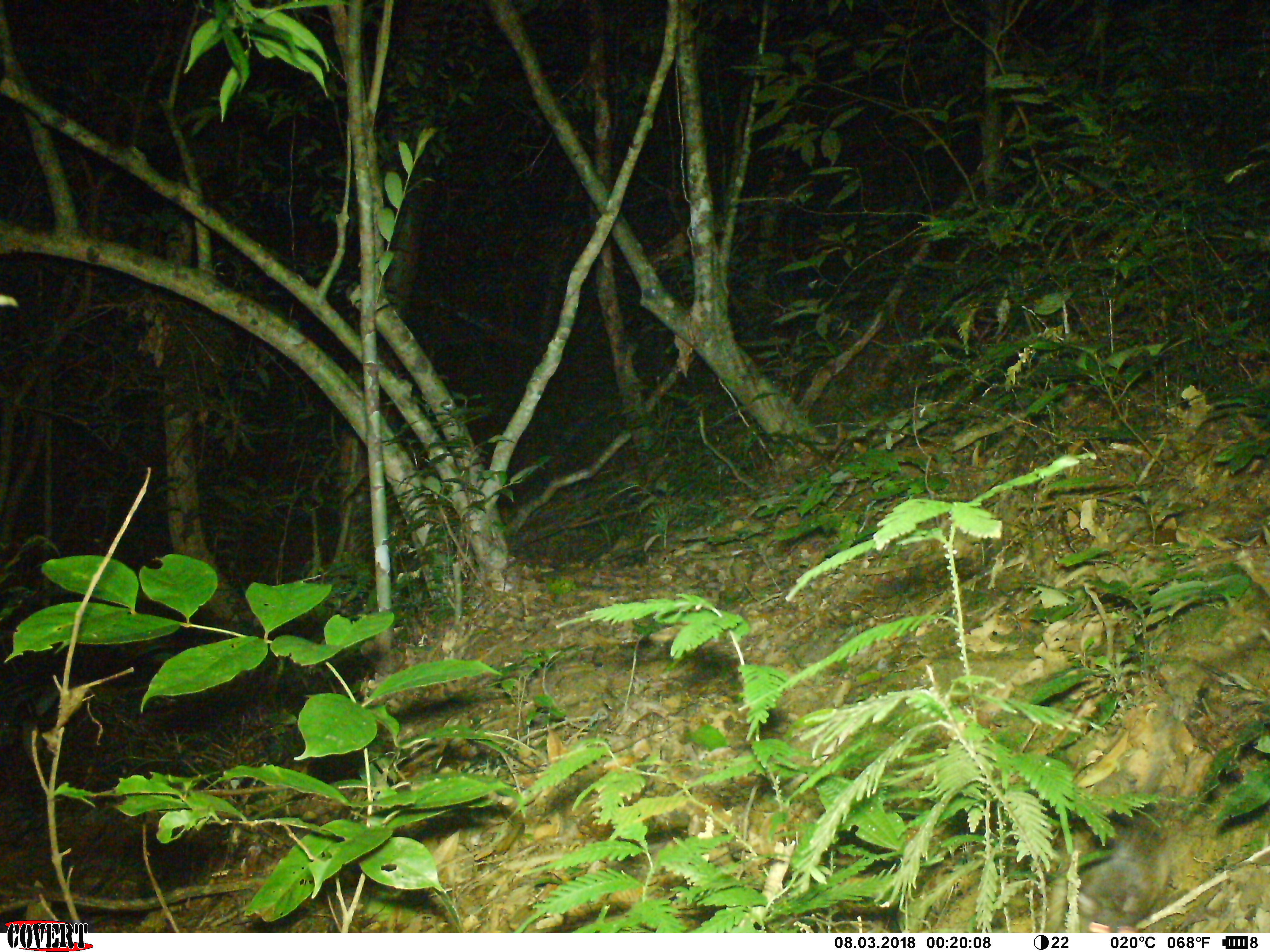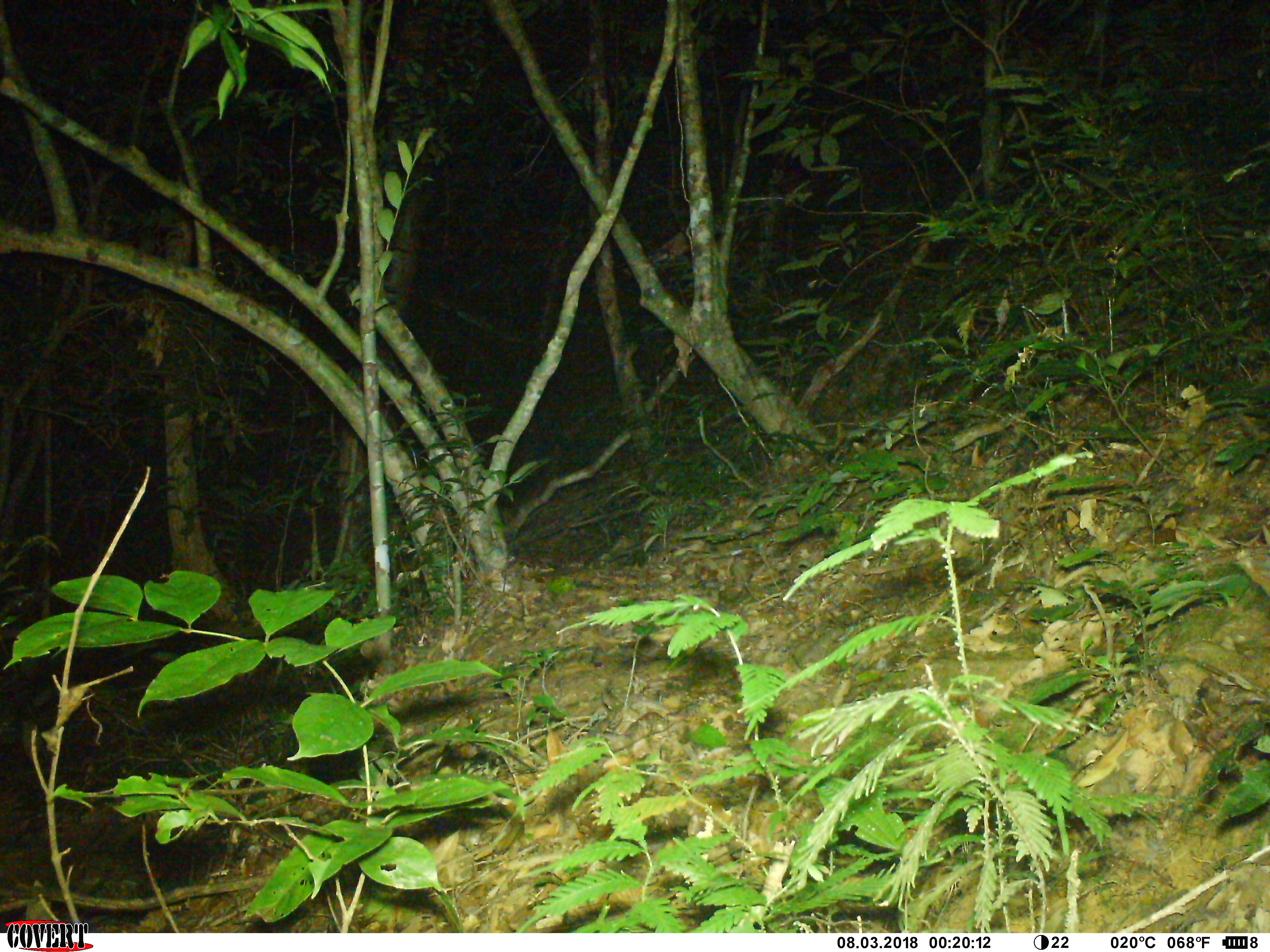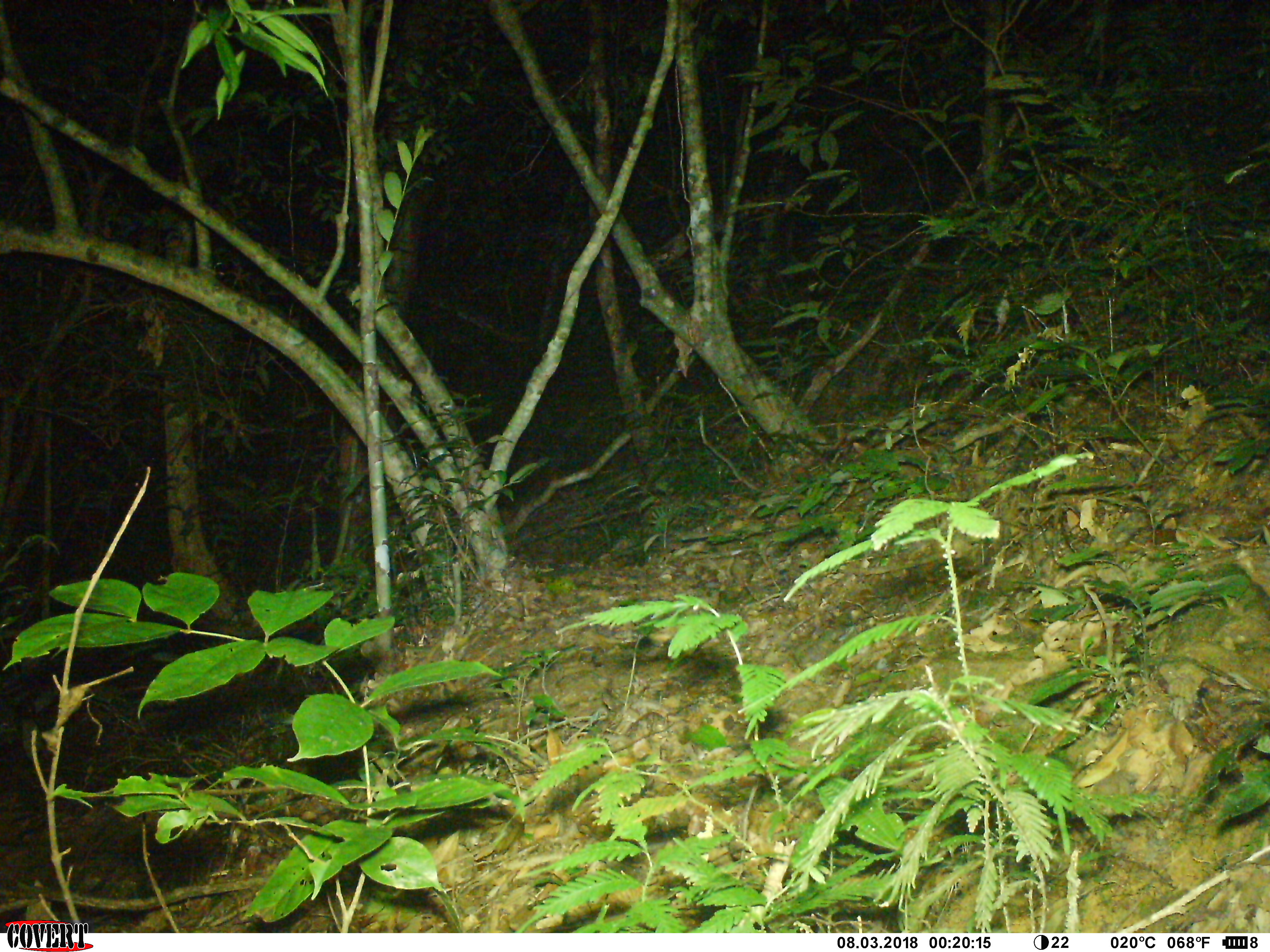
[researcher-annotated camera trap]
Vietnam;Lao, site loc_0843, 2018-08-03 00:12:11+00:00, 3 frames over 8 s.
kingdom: Animalia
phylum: Chordata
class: Mammalia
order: Rodentia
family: Muridae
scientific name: Muridae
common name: old-world mice and rats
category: unidentified murid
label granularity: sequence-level